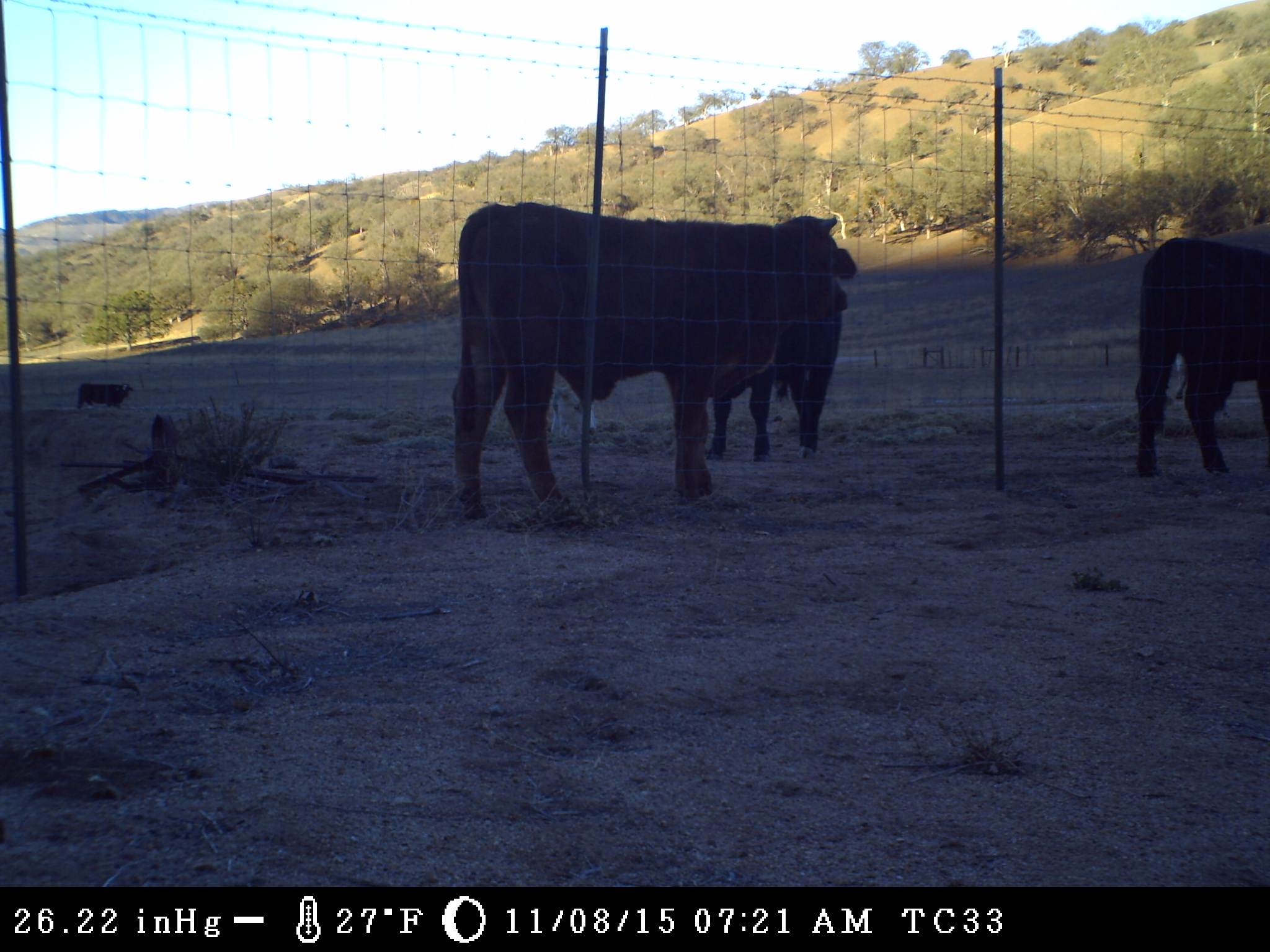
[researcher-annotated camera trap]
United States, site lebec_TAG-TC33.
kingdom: Animalia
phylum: Chordata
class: Mammalia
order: Artiodactyla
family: Bovidae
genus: Bos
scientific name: Bos taurus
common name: domestic cow